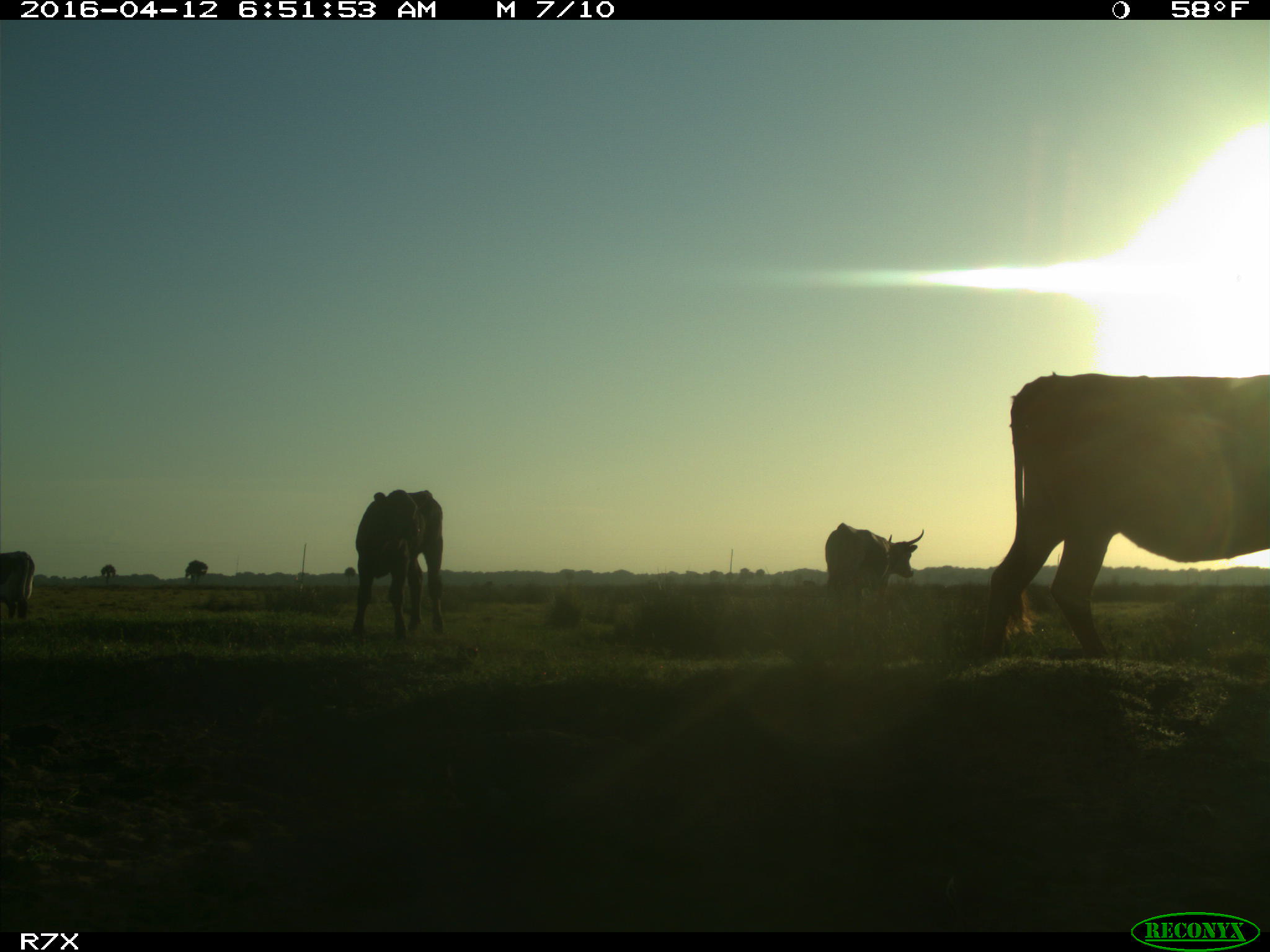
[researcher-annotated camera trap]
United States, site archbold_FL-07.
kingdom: Animalia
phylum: Chordata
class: Mammalia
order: Artiodactyla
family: Bovidae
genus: Bos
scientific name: Bos taurus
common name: domestic cow